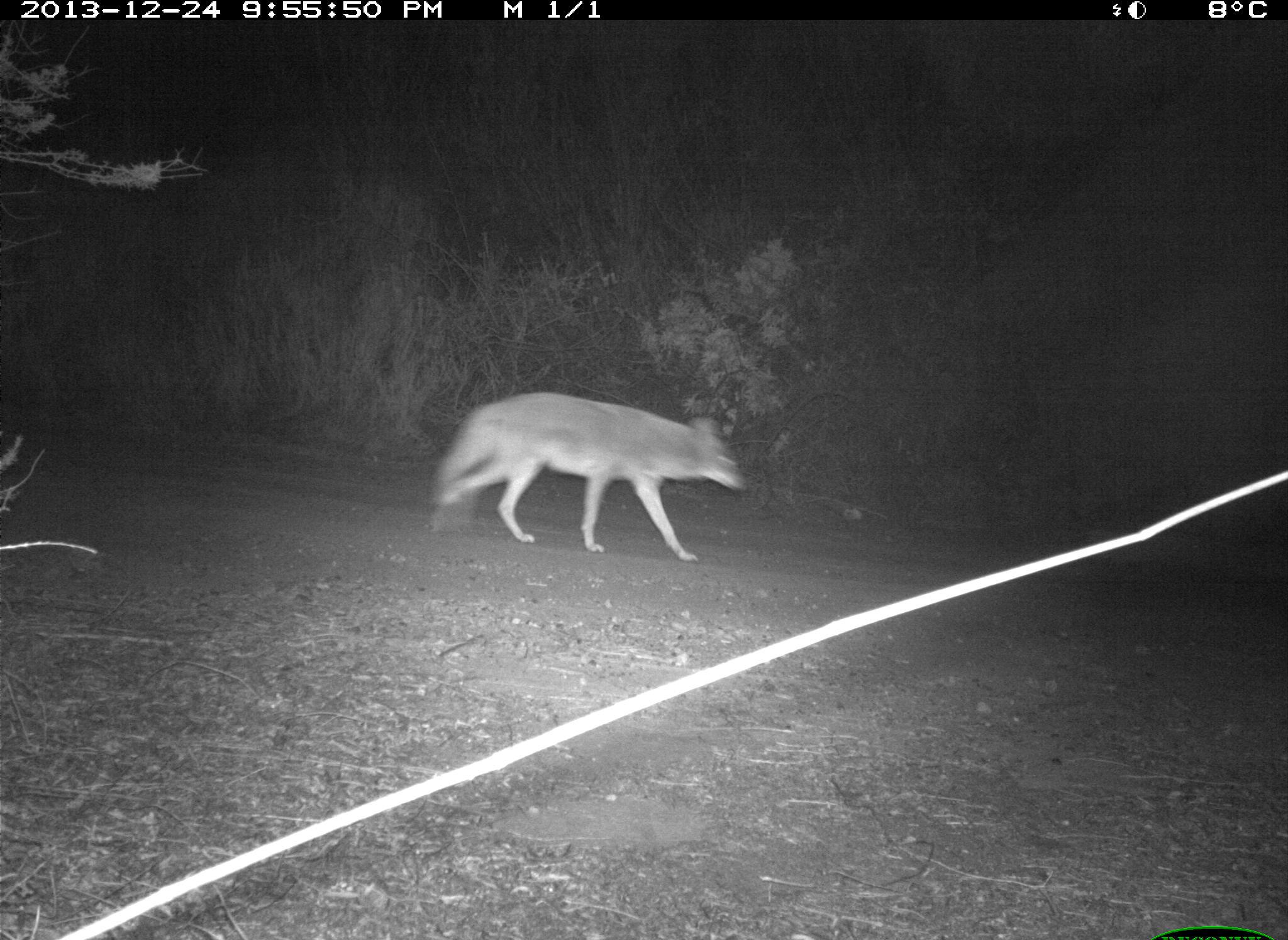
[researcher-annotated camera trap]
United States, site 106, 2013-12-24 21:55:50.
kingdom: Animalia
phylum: Chordata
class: Mammalia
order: Carnivora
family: Canidae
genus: Canis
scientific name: Canis latrans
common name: coyote